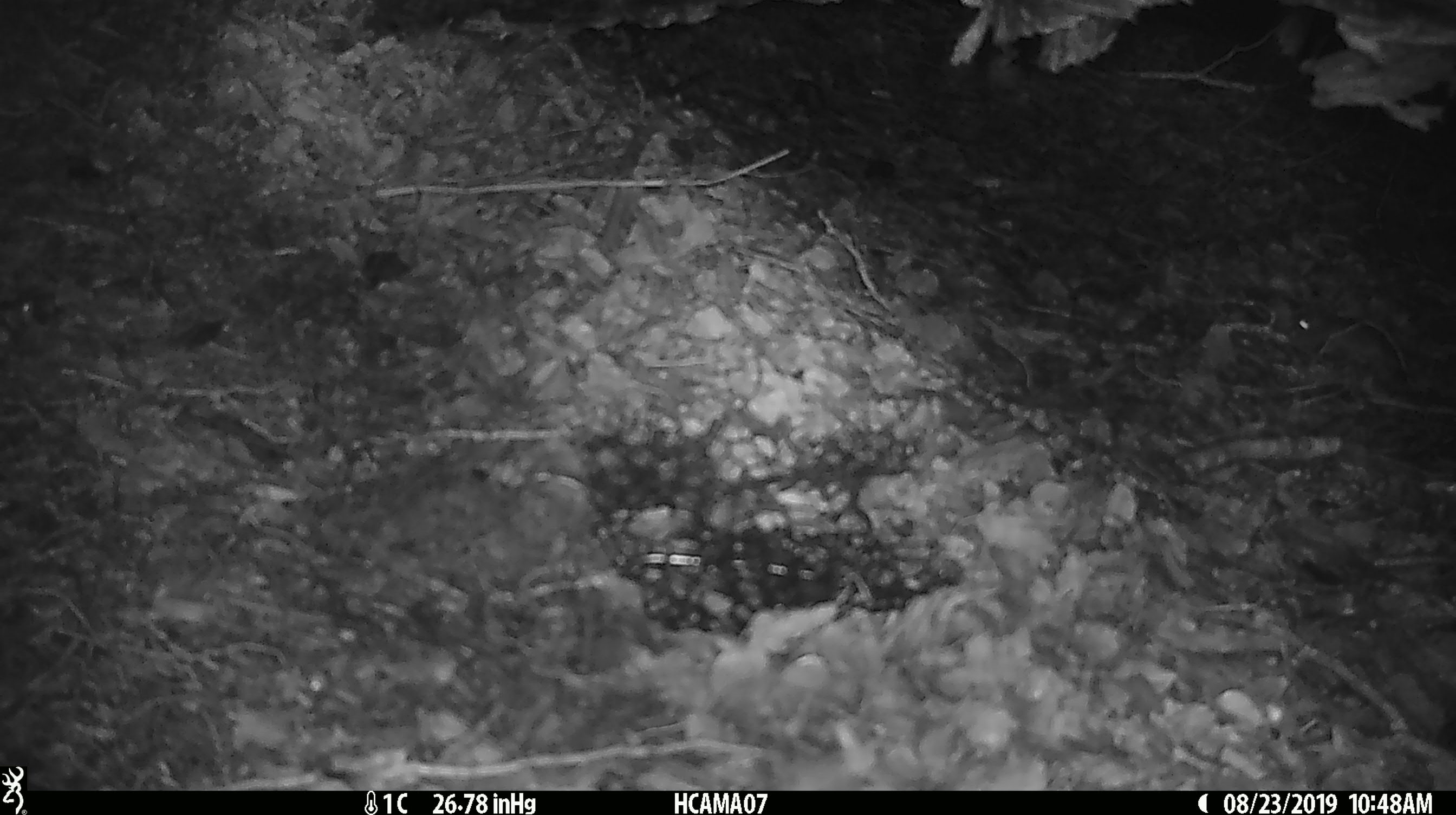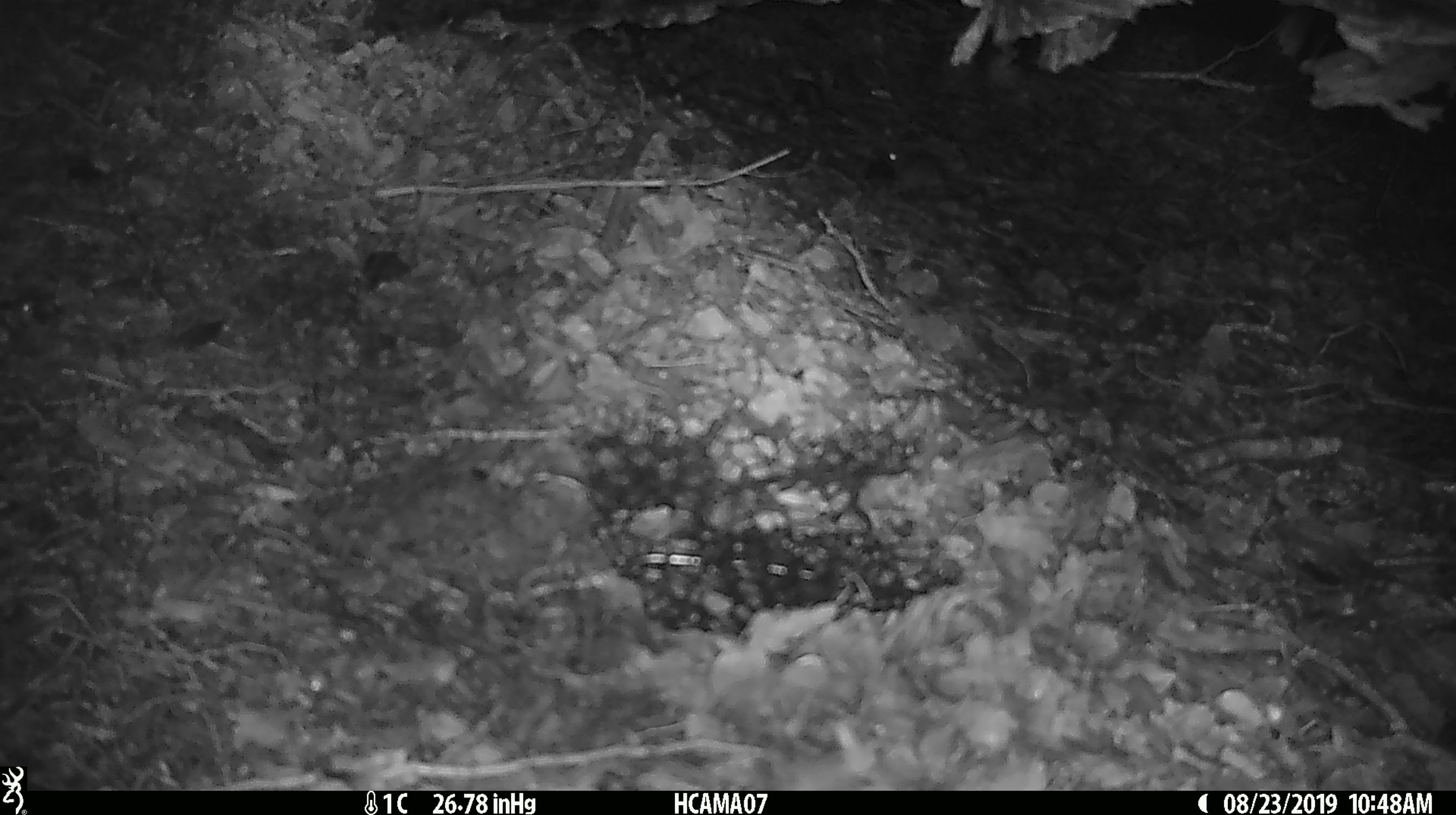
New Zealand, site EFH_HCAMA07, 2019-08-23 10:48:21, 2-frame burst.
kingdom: Animalia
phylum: Chordata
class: Mammalia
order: Rodentia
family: Muridae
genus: Mus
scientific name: Mus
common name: mouse